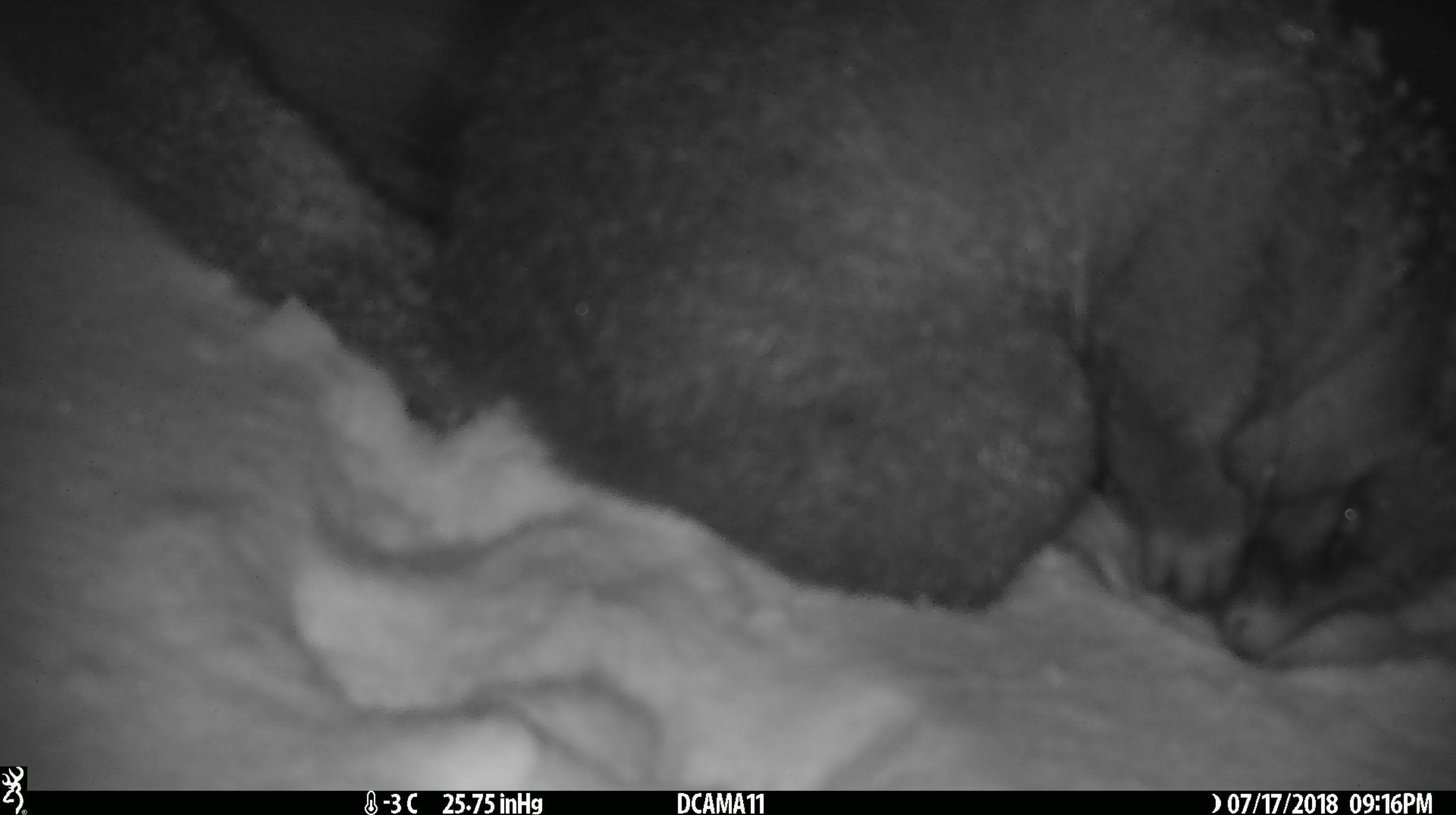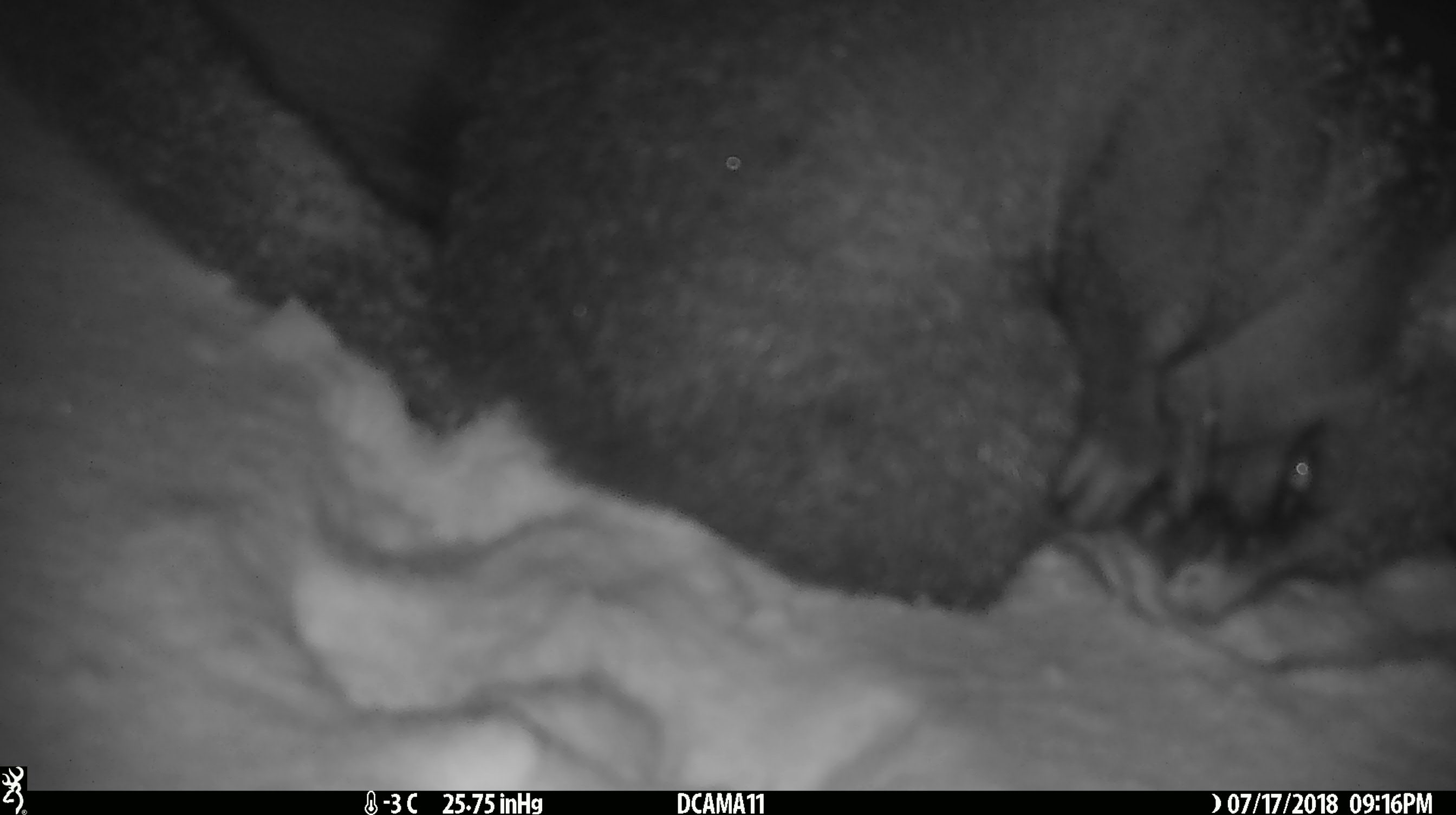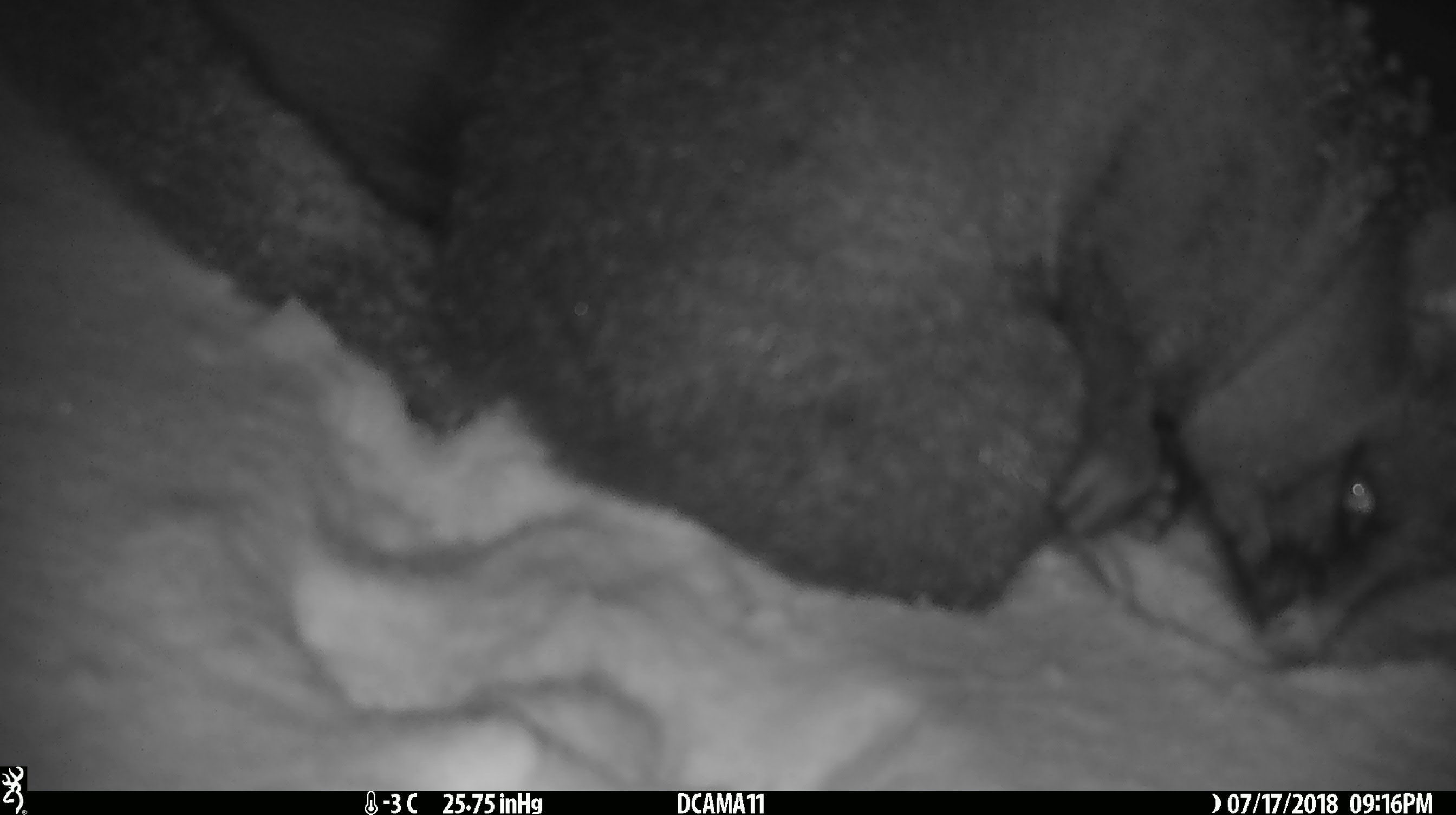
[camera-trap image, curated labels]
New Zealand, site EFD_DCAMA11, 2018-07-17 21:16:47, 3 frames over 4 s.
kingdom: Animalia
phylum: Chordata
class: Mammalia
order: Diprotodontia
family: Phalangeridae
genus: Trichosurus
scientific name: Trichosurus vulpecula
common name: common brushtail possum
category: possum